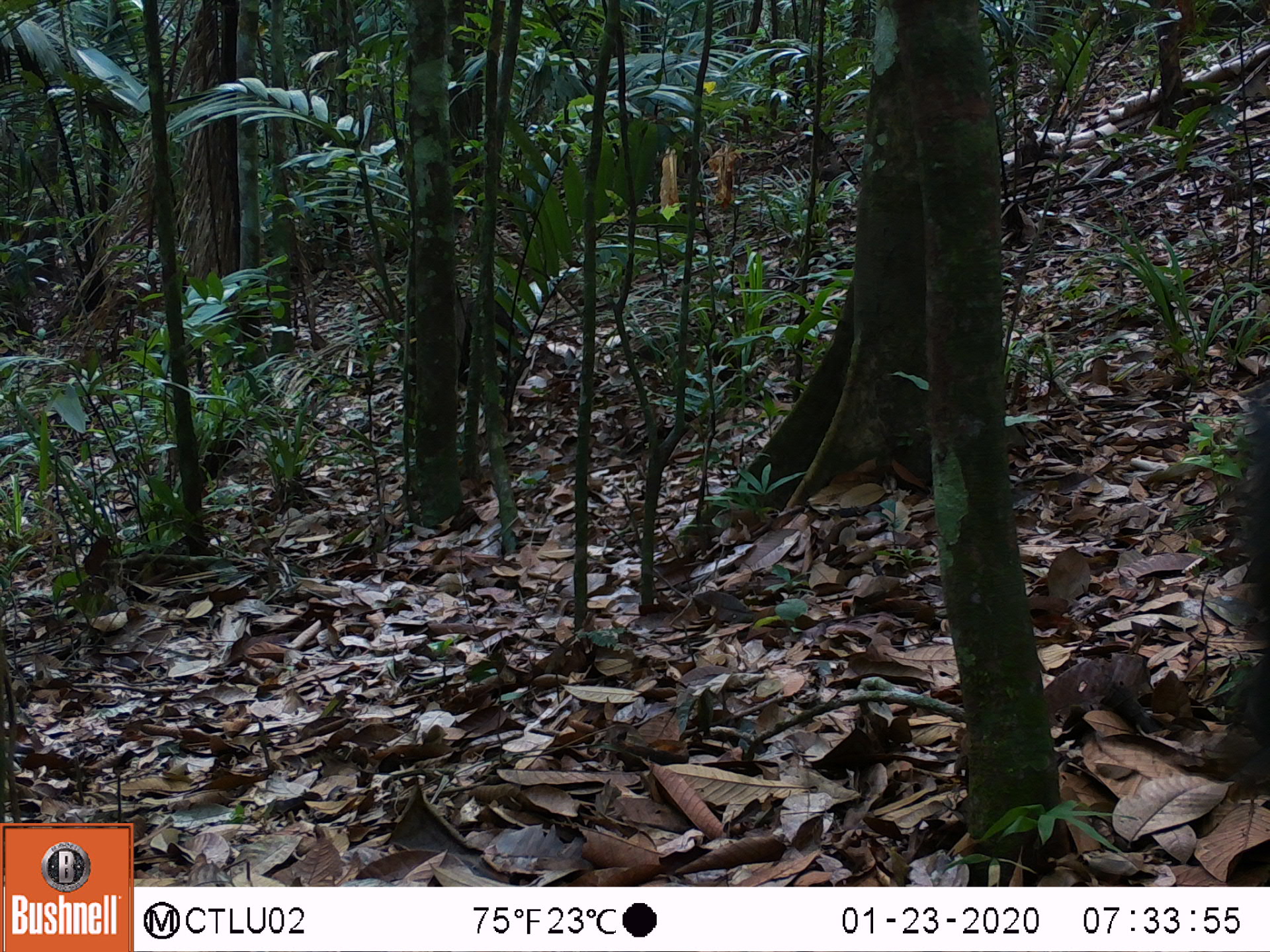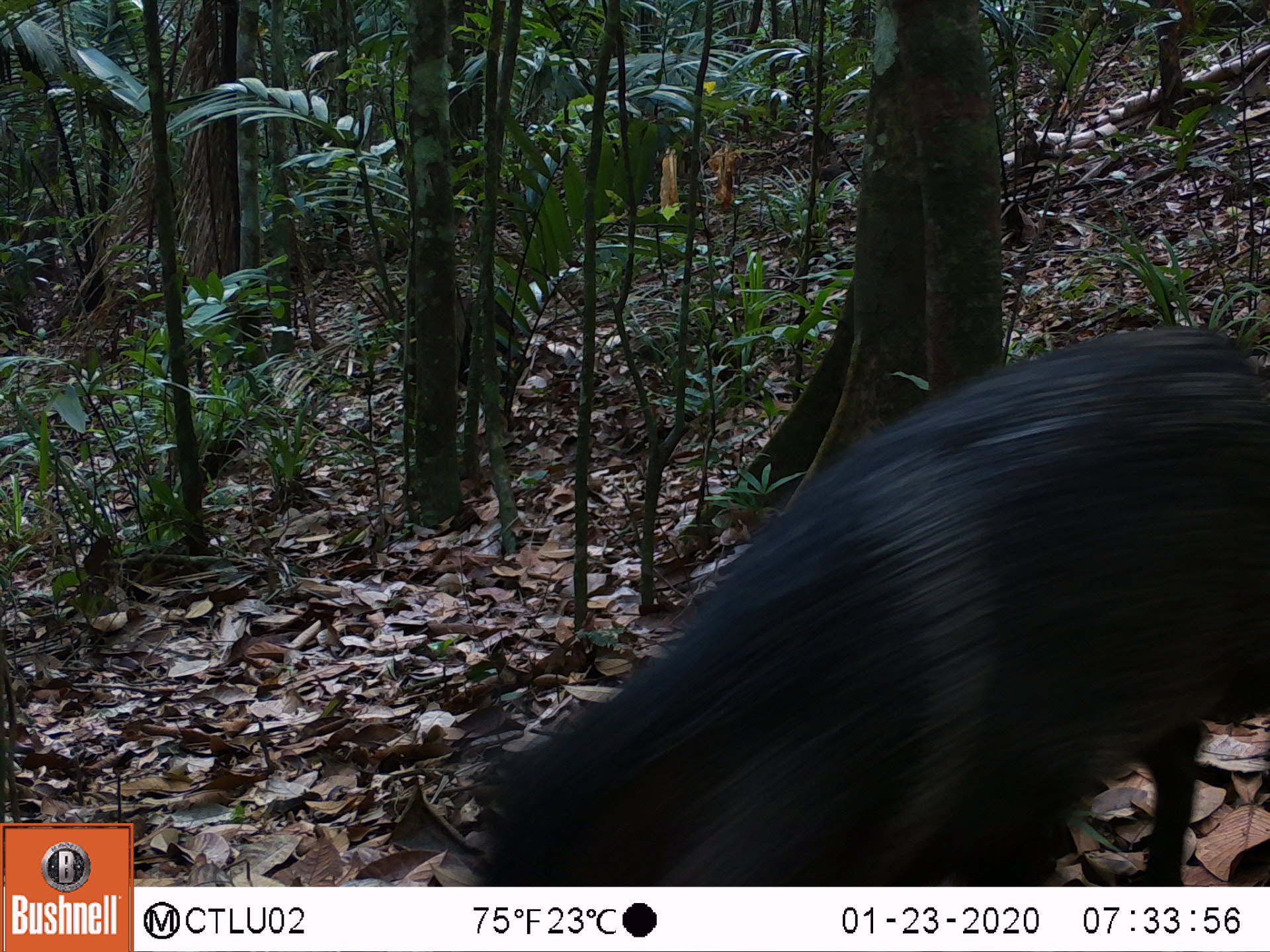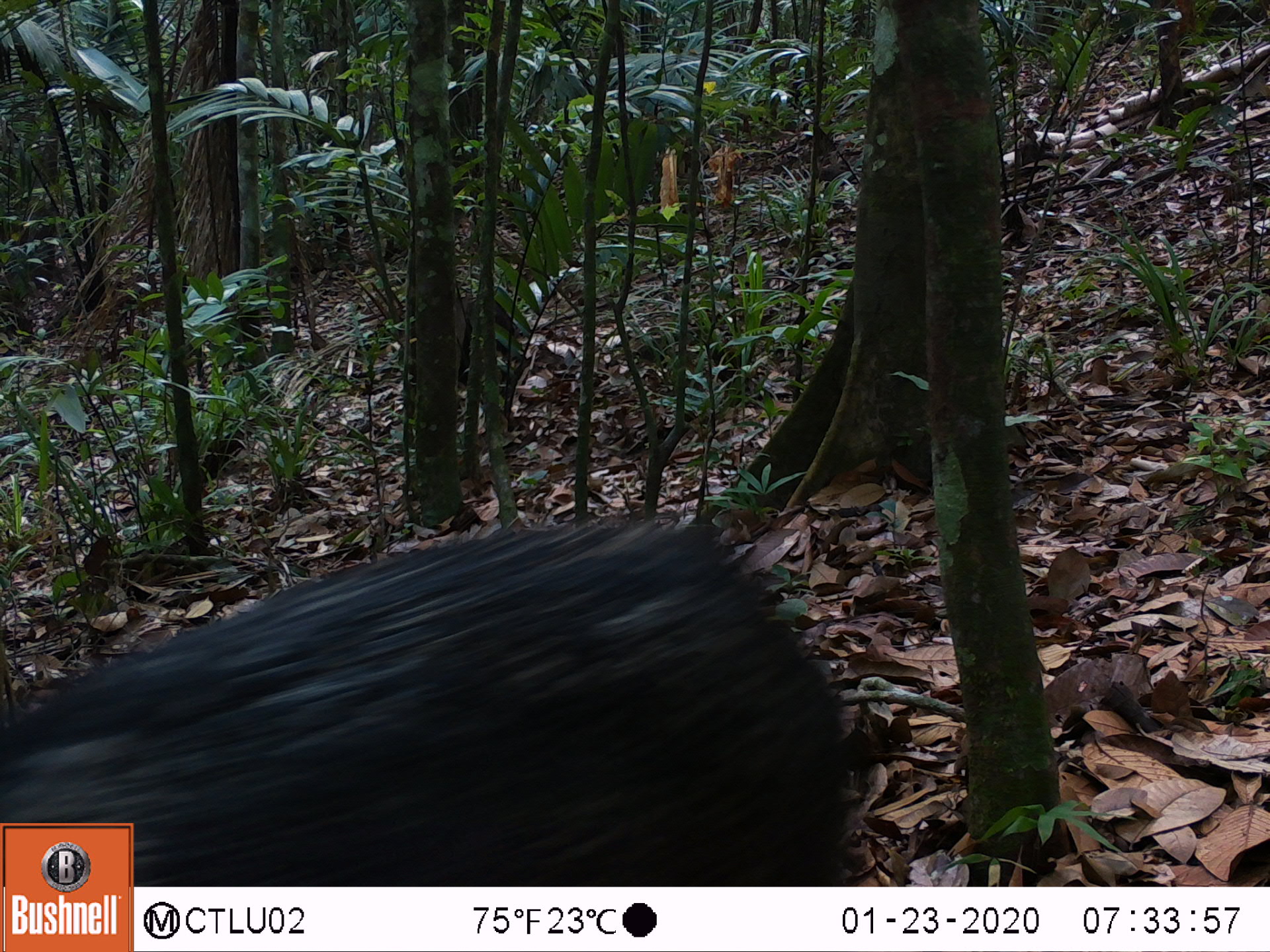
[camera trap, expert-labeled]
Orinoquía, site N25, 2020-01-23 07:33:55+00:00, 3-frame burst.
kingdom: Animalia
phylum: Chordata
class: Mammalia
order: Artiodactyla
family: Tayassuidae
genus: Pecari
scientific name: Pecari tajacu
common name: collared peccary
Collared peccary (Pecari tajacu).